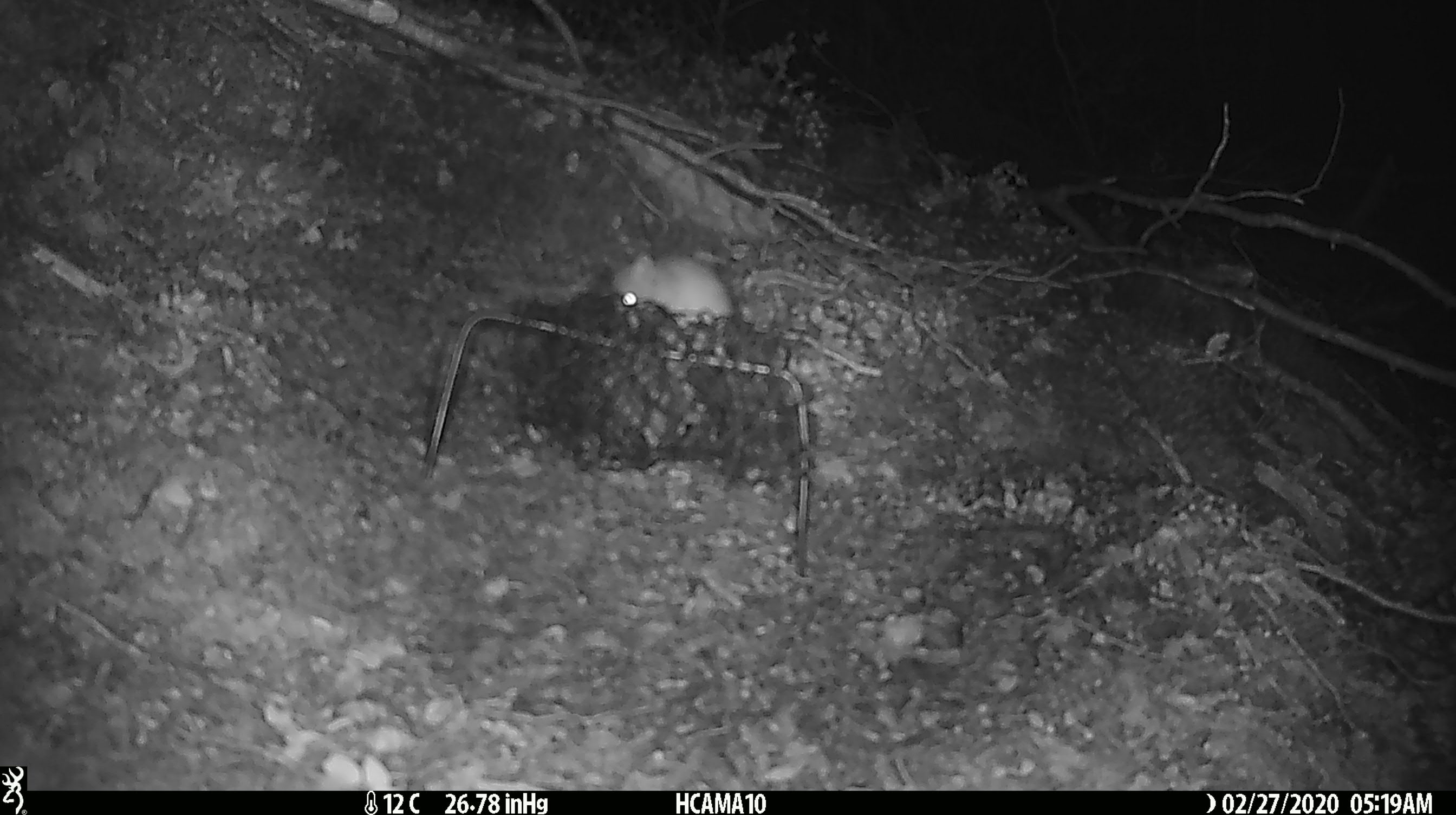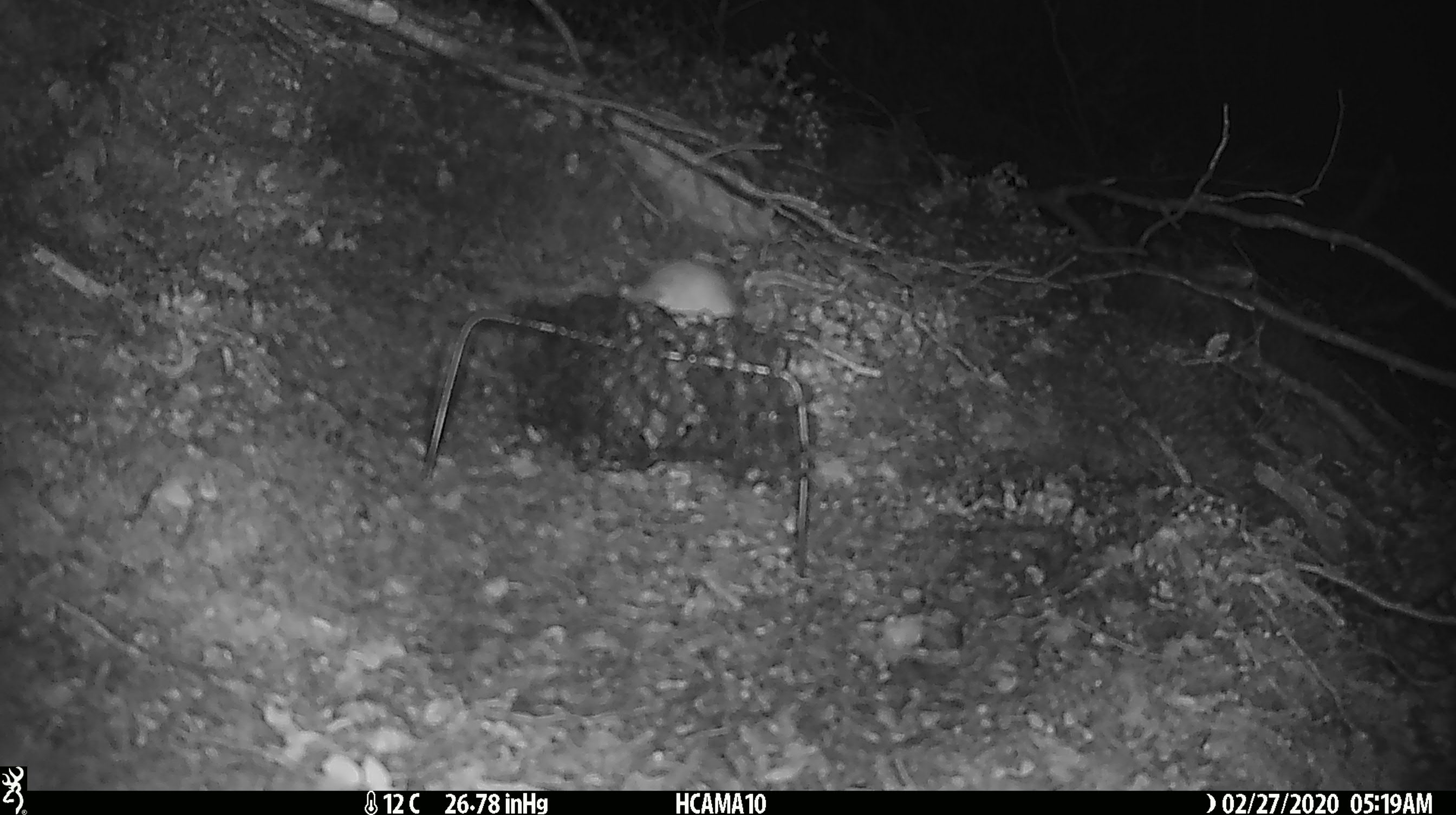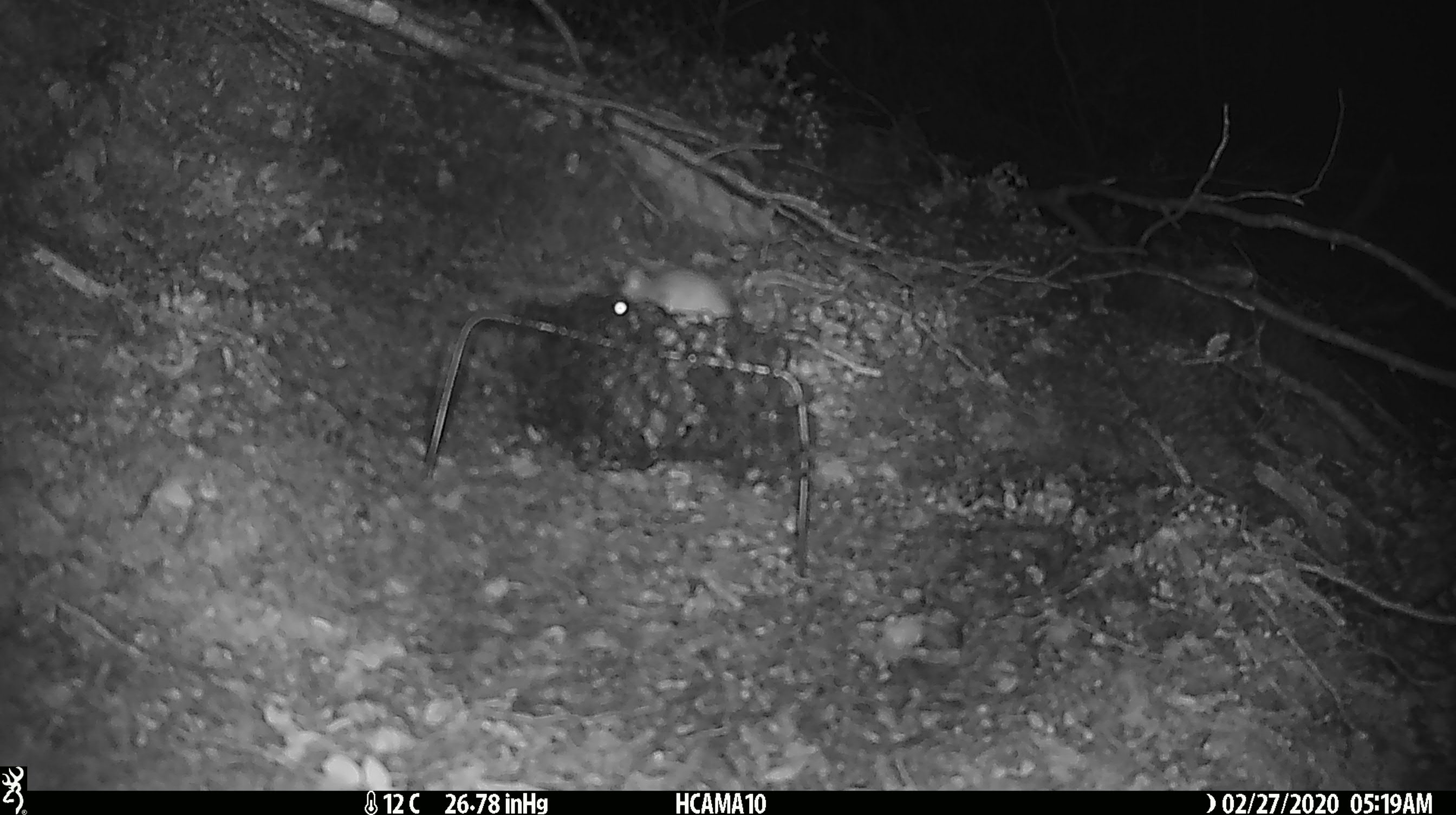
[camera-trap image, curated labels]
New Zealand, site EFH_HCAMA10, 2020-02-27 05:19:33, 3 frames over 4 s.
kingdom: Animalia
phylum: Chordata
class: Mammalia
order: Rodentia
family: Muridae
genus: Mus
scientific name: Mus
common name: mouse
Mouse (Mus).